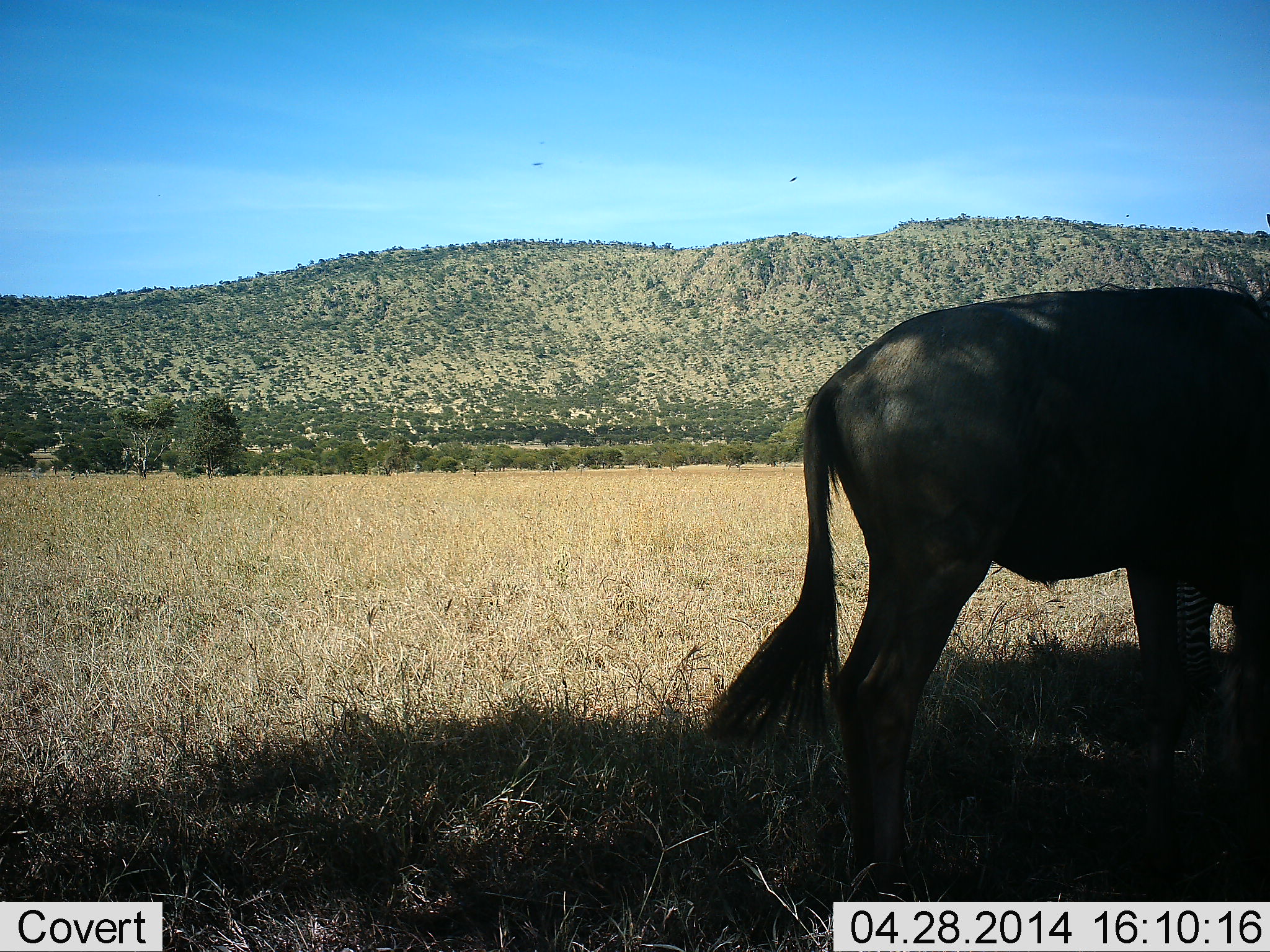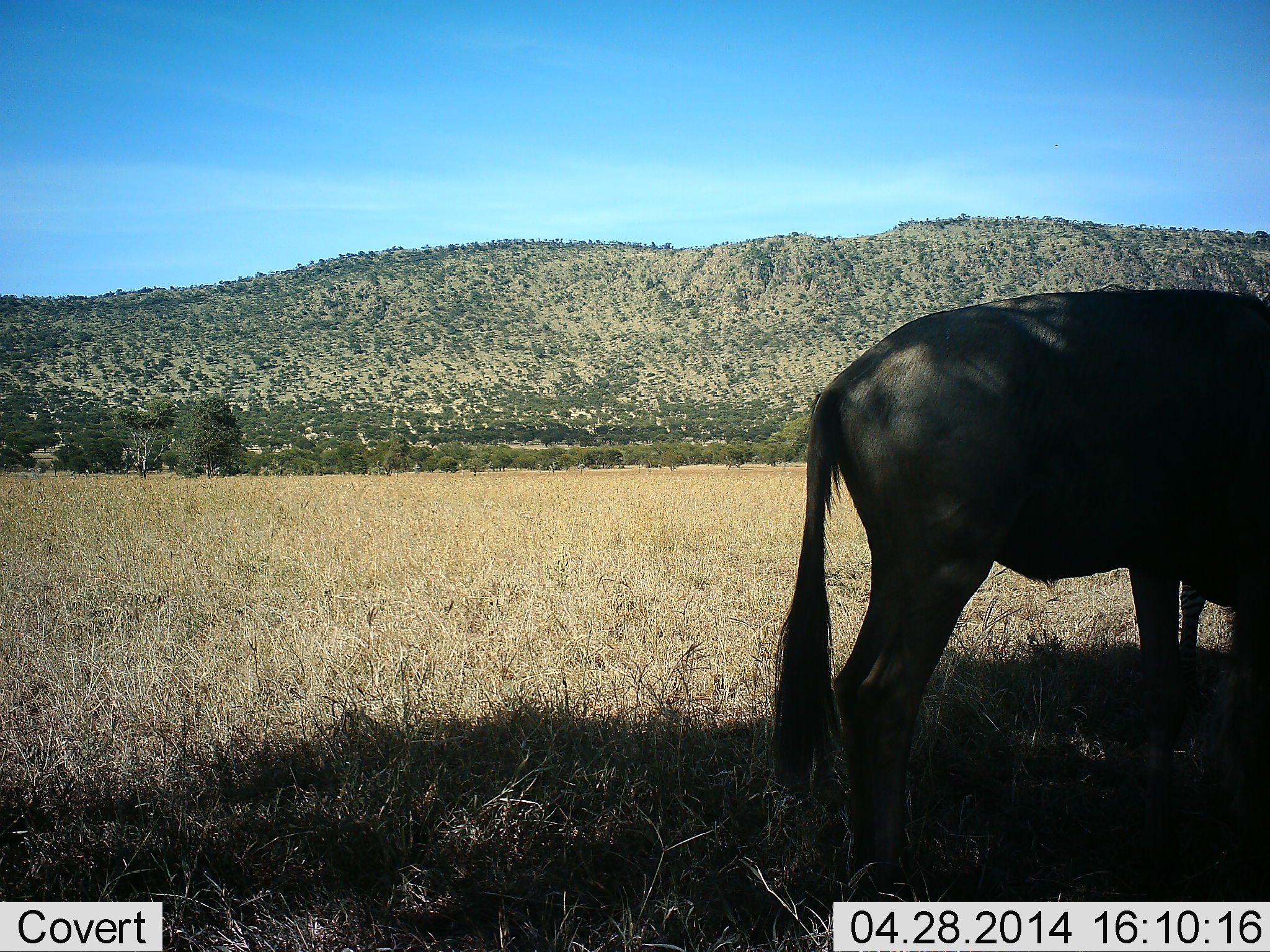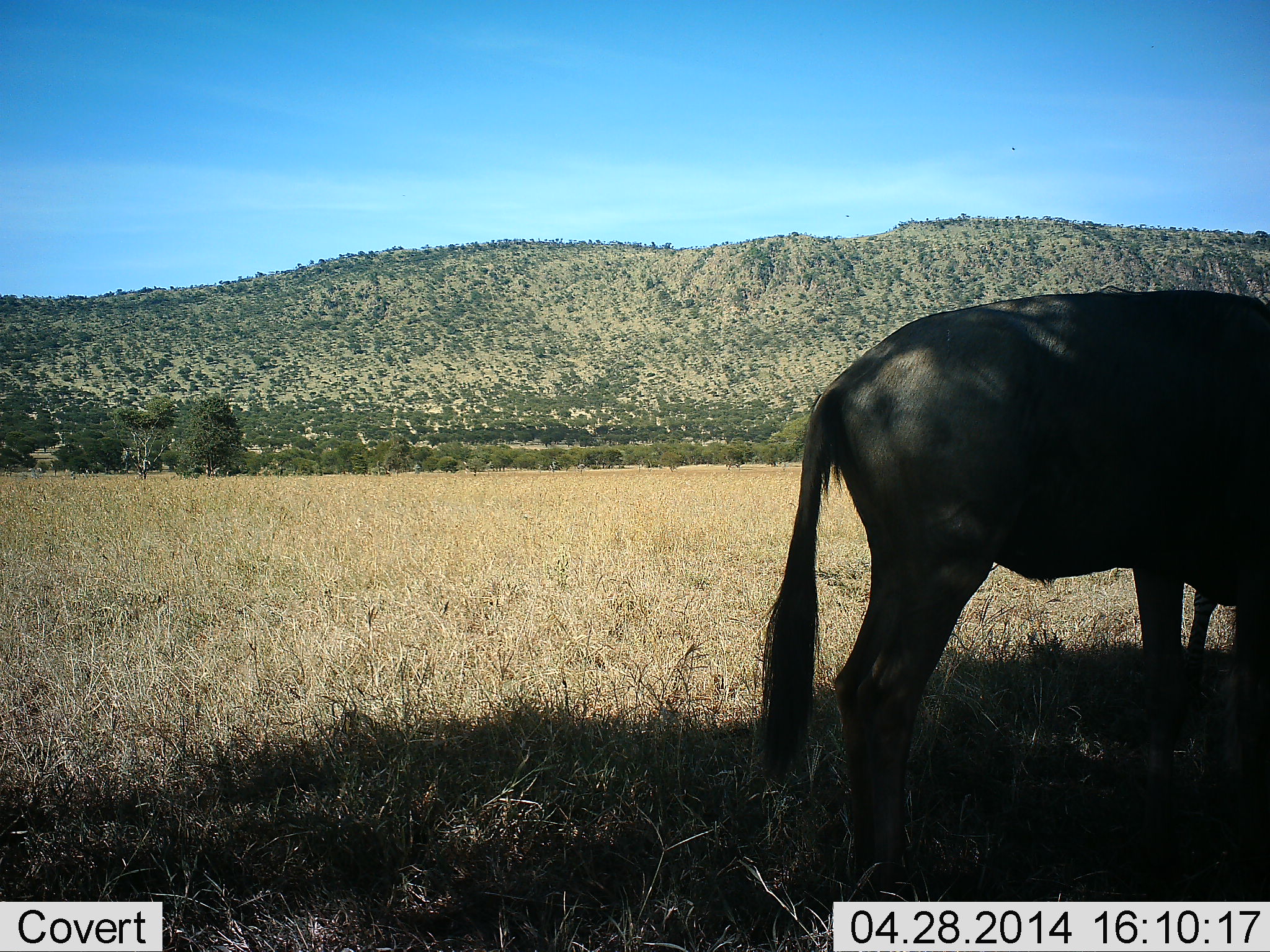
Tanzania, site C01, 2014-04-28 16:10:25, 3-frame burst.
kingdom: Animalia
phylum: Chordata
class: Mammalia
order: Artiodactyla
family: Bovidae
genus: Connochaetes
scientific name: Connochaetes taurinus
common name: blue wildebeest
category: wildebeest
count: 1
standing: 89%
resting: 6%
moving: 0%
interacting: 0%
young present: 0%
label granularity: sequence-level